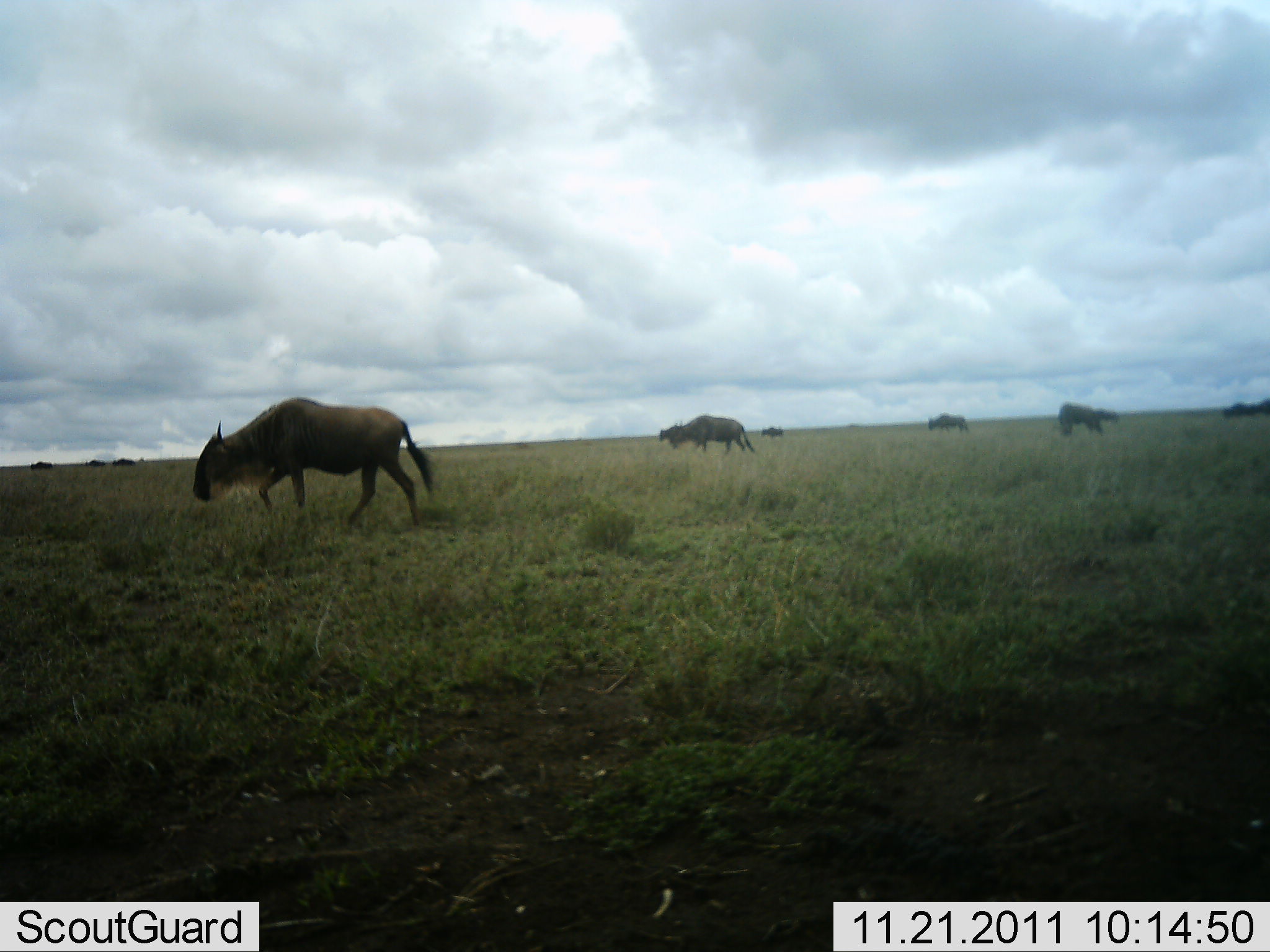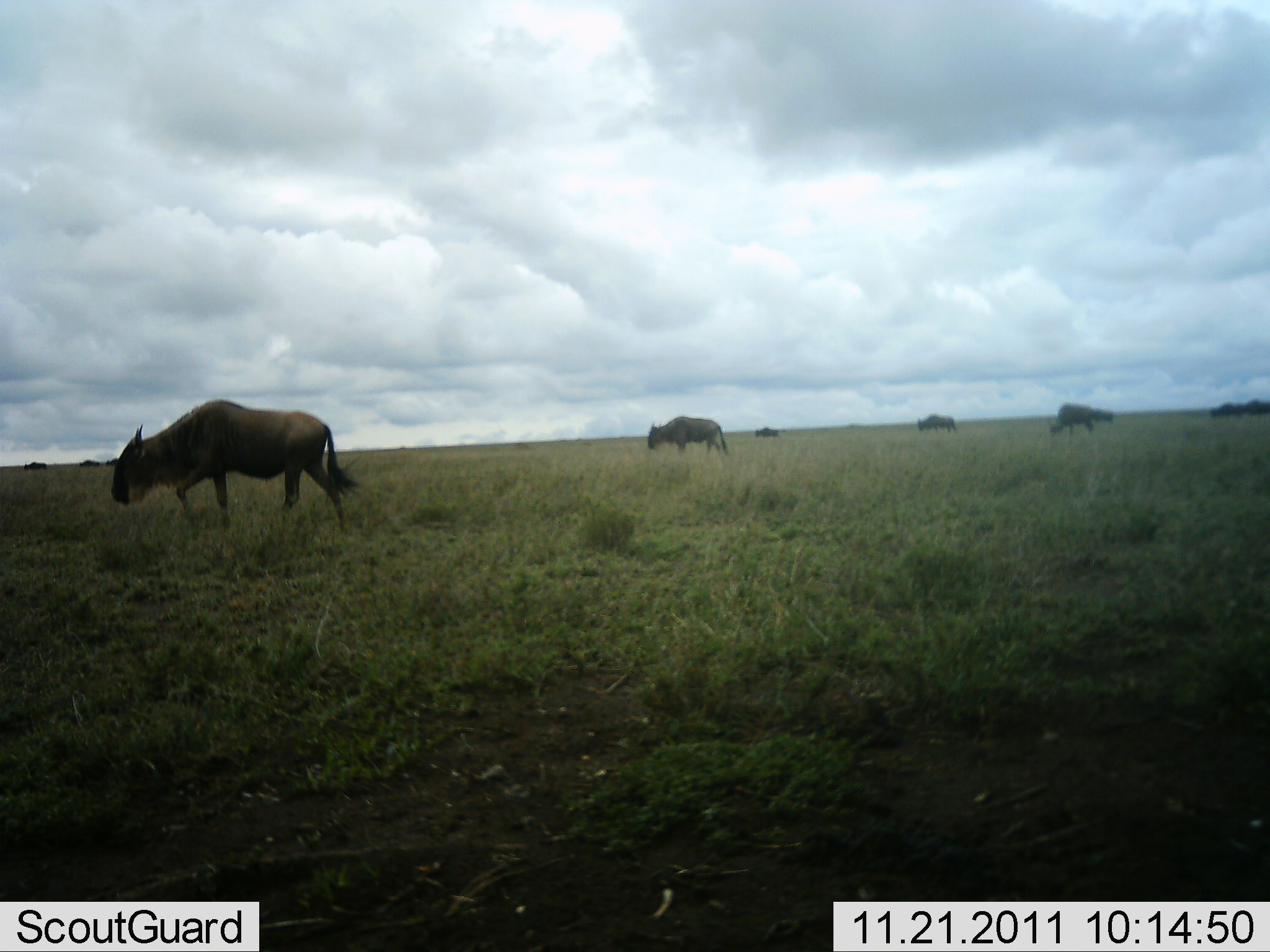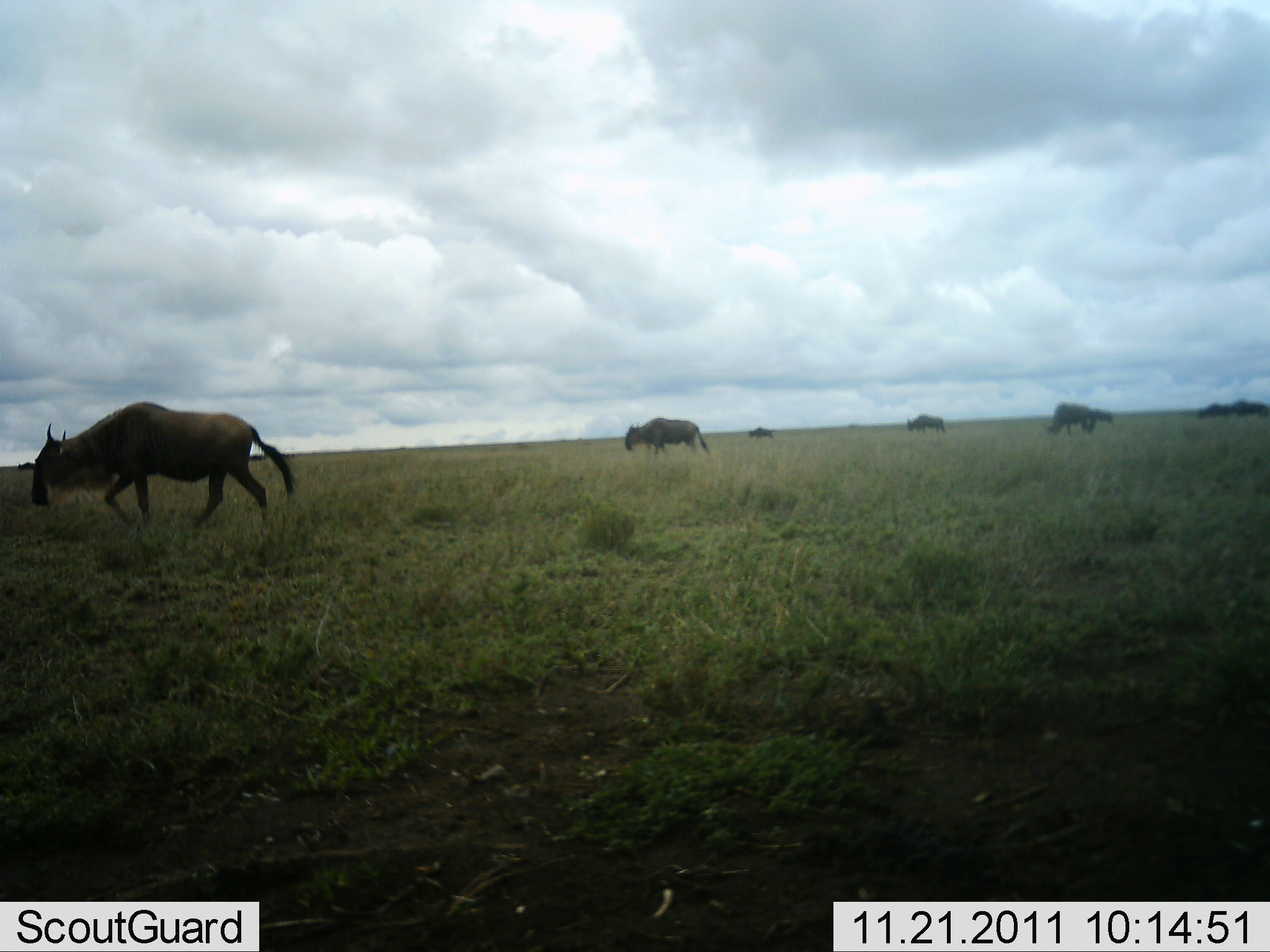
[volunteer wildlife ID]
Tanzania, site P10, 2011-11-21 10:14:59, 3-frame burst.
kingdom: Animalia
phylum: Chordata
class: Mammalia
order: Artiodactyla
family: Bovidae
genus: Connochaetes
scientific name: Connochaetes taurinus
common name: blue wildebeest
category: wildebeest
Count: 6.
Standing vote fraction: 18%.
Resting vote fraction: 0%.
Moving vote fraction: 100%.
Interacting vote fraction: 0%.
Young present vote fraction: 0%.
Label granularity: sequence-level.